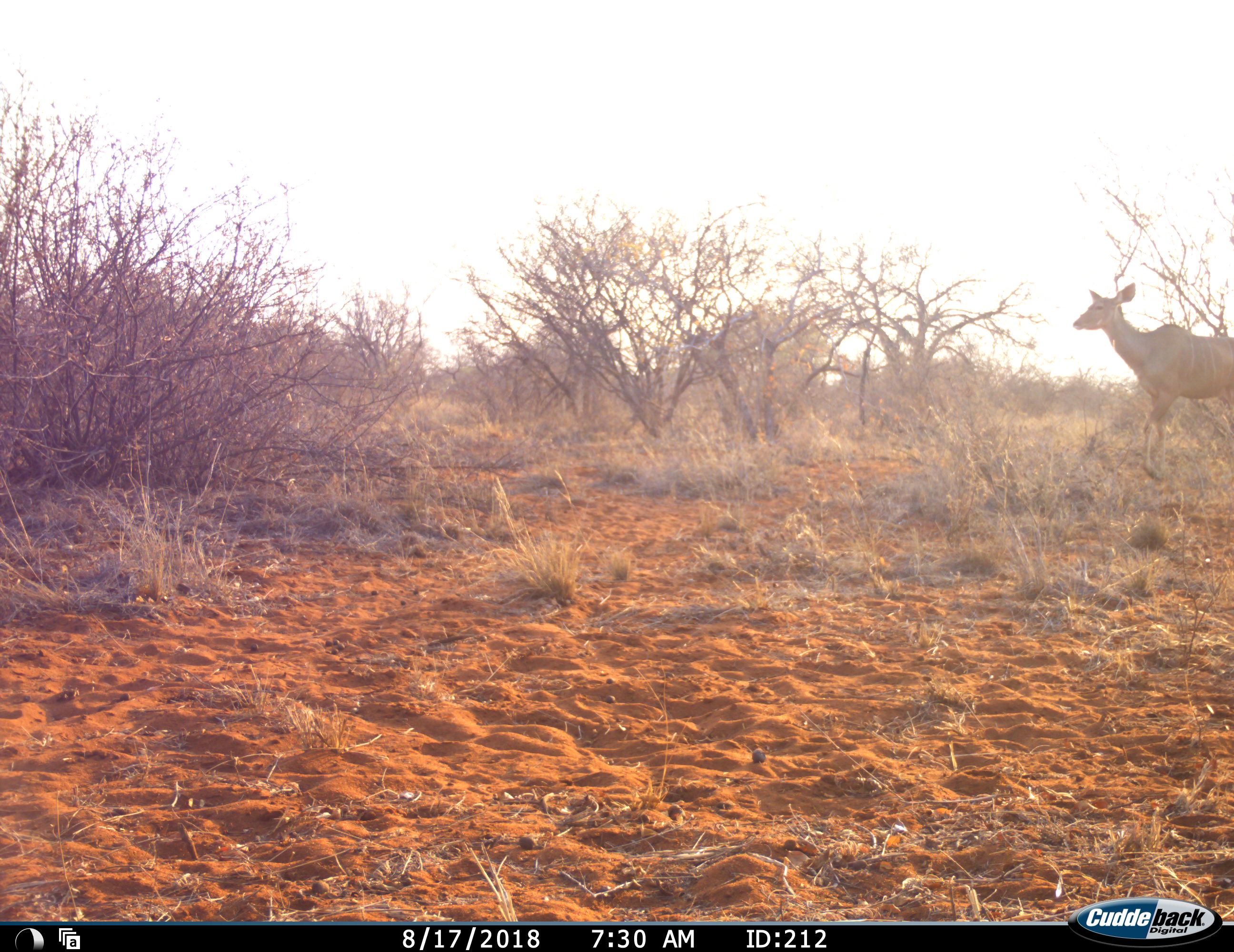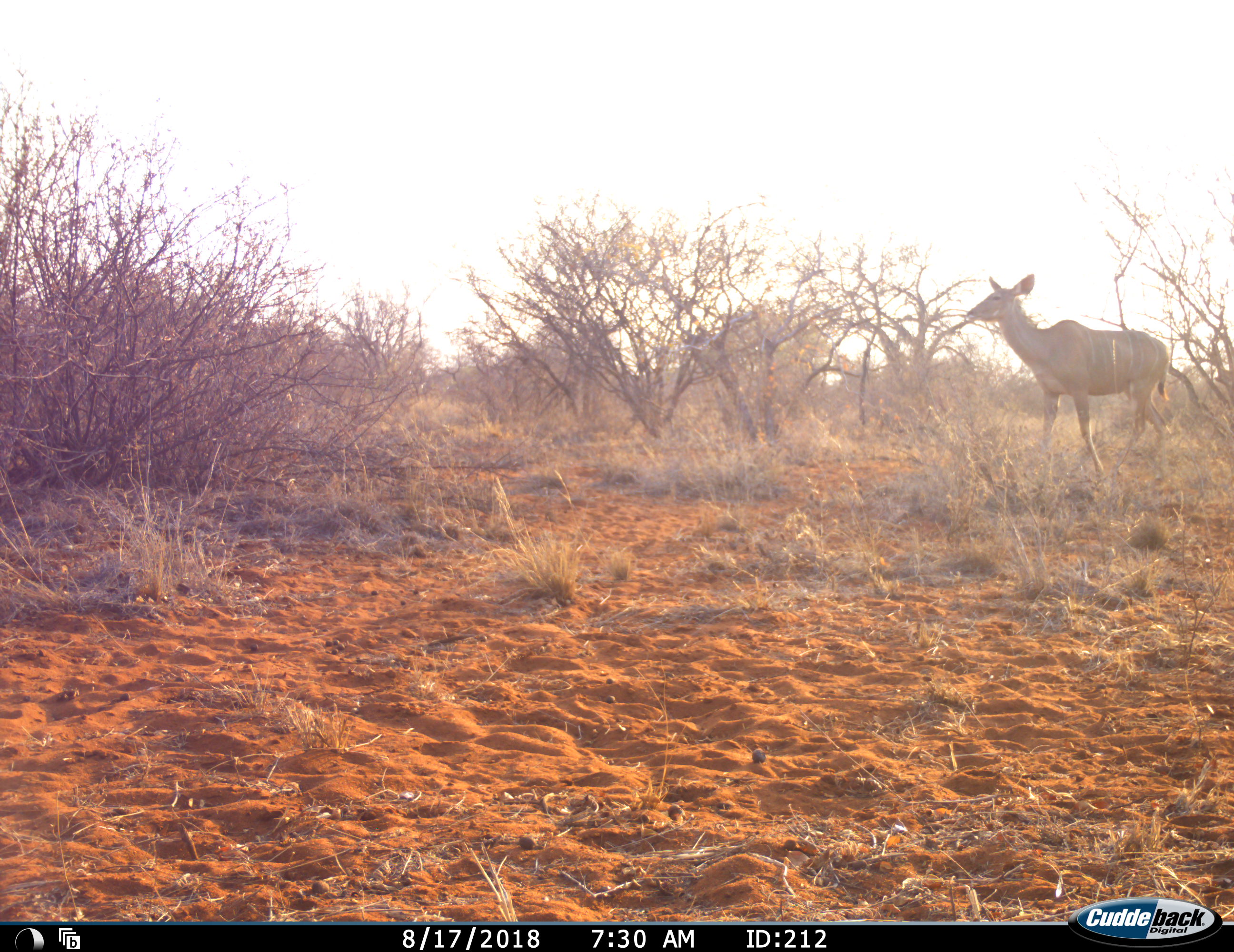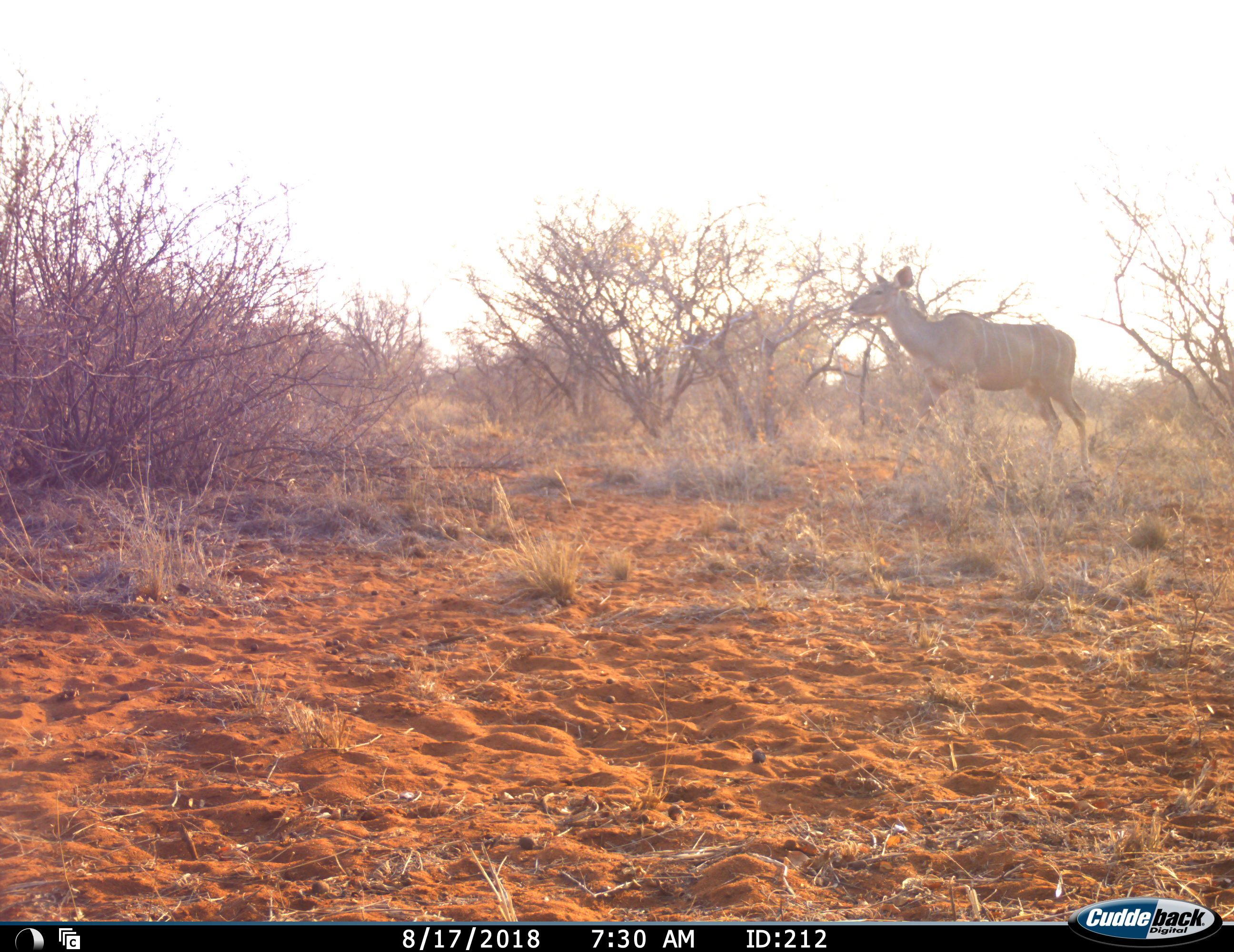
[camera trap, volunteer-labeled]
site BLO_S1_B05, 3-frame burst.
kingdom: Animalia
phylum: Chordata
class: Mammalia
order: Artiodactyla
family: Bovidae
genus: Tragelaphus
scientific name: Tragelaphus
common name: kudu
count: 1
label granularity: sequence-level